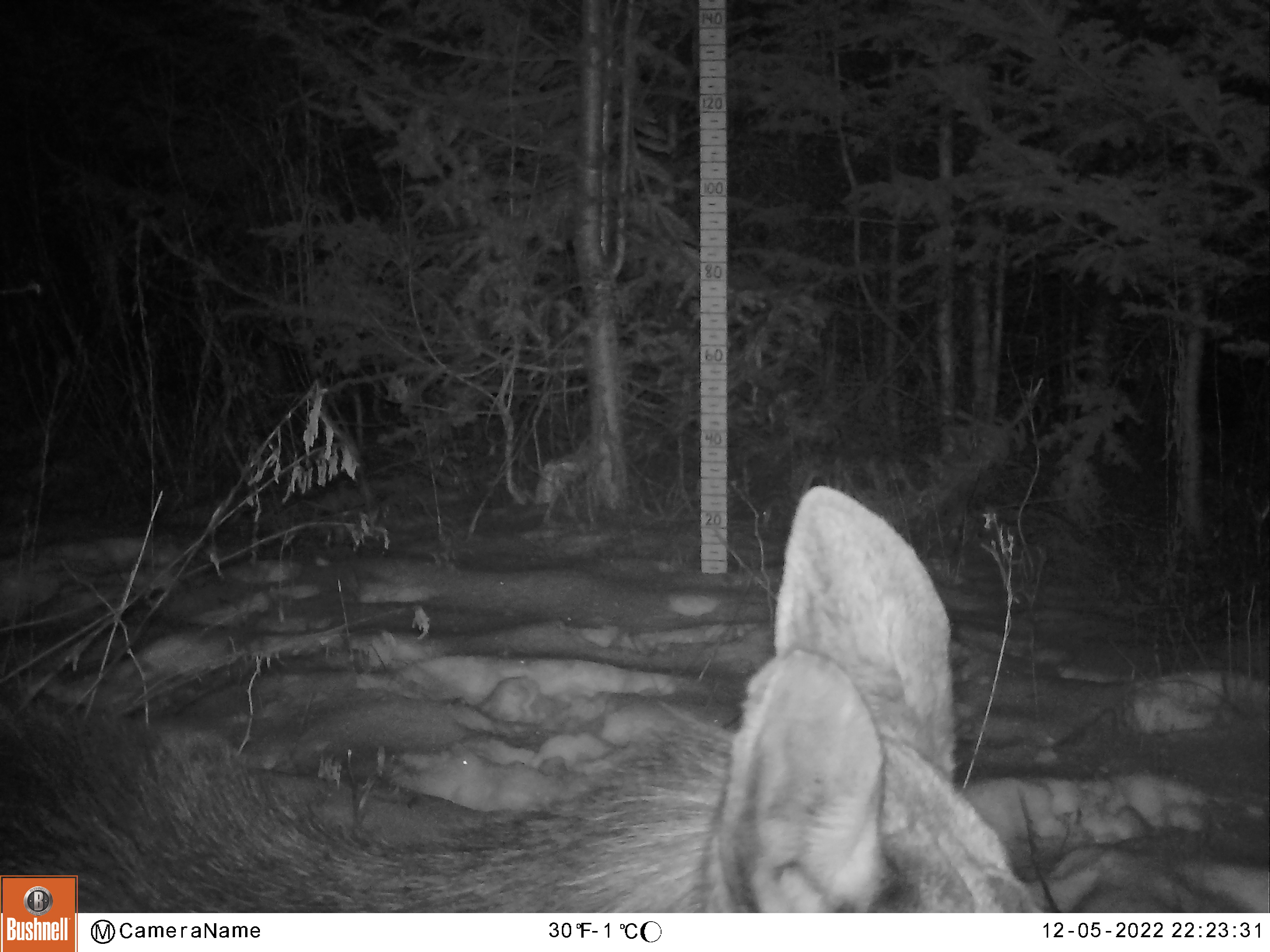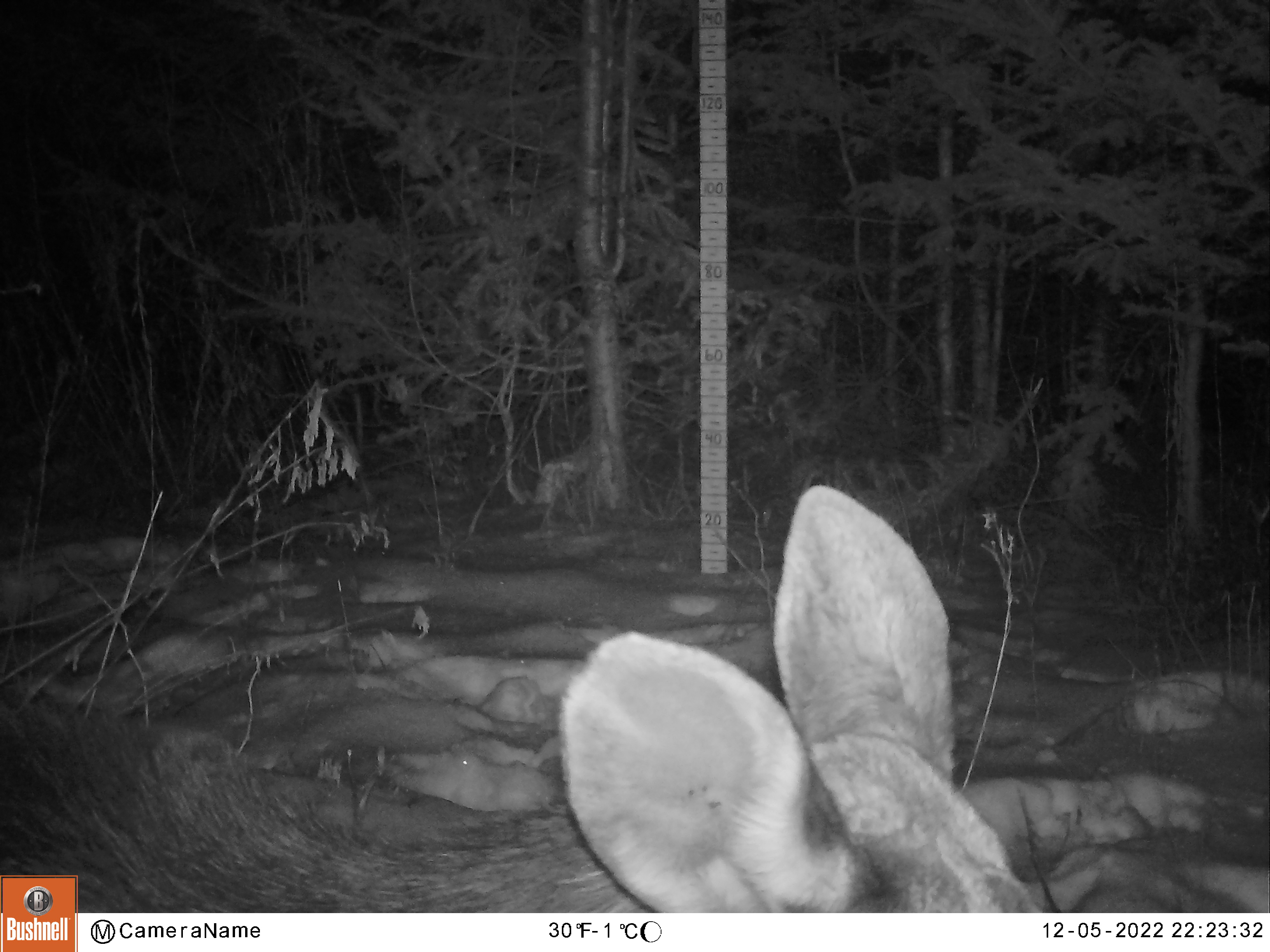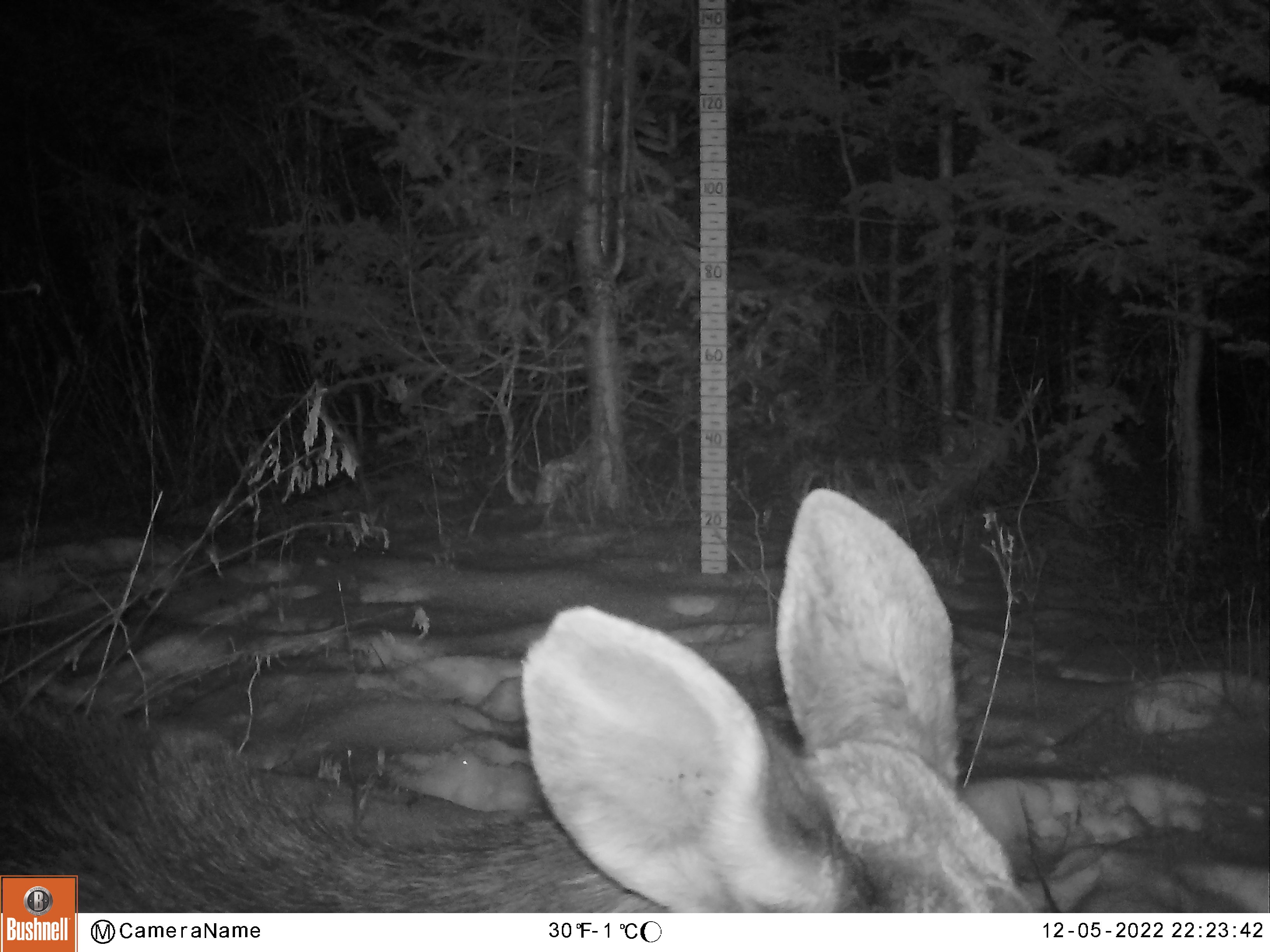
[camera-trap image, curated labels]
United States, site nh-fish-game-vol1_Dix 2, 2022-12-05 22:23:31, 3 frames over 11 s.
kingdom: Animalia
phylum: Chordata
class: Mammalia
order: Artiodactyla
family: Cervidae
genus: Alces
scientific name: Alces alces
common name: moose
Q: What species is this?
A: Moose (Alces alces).